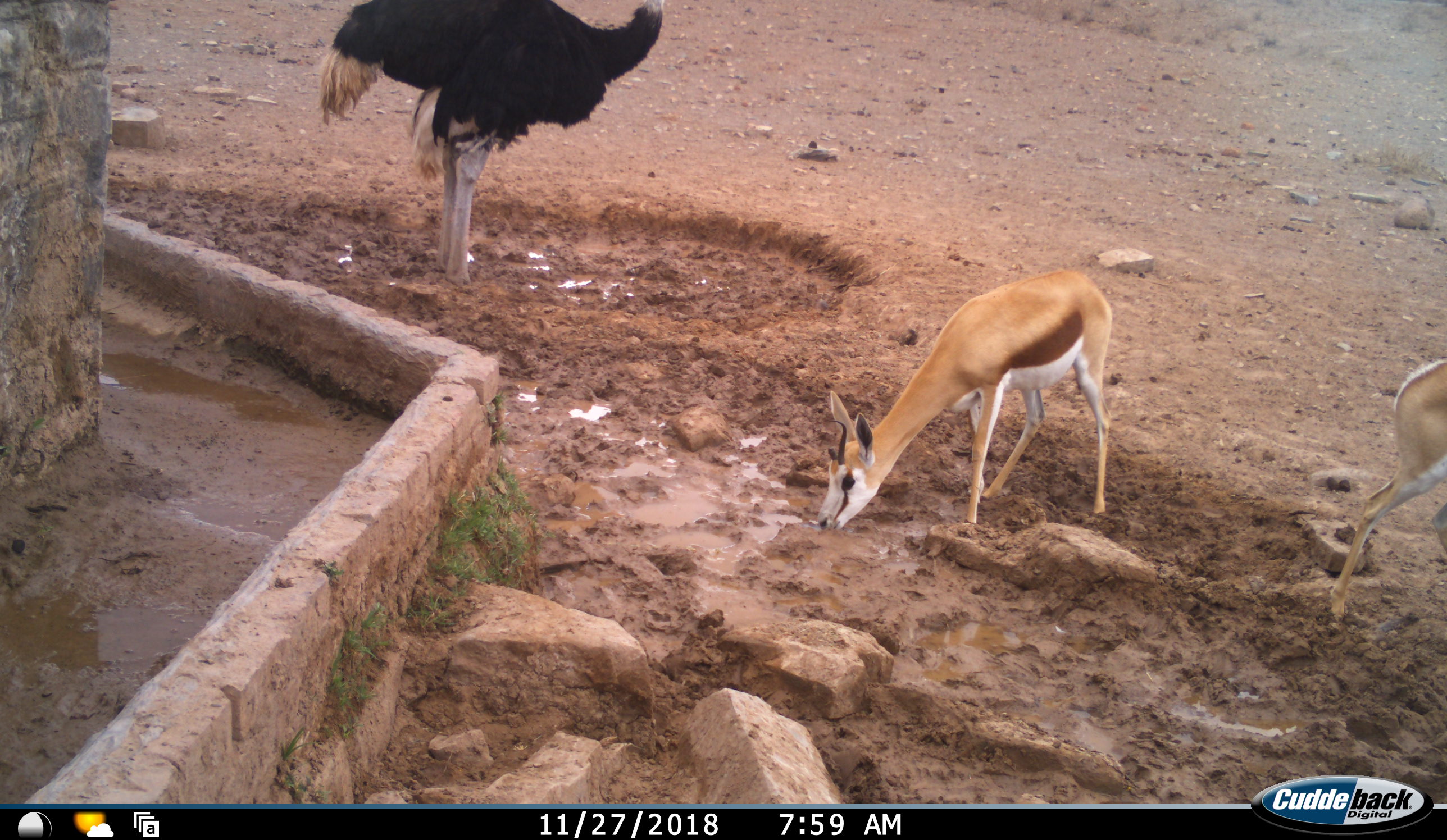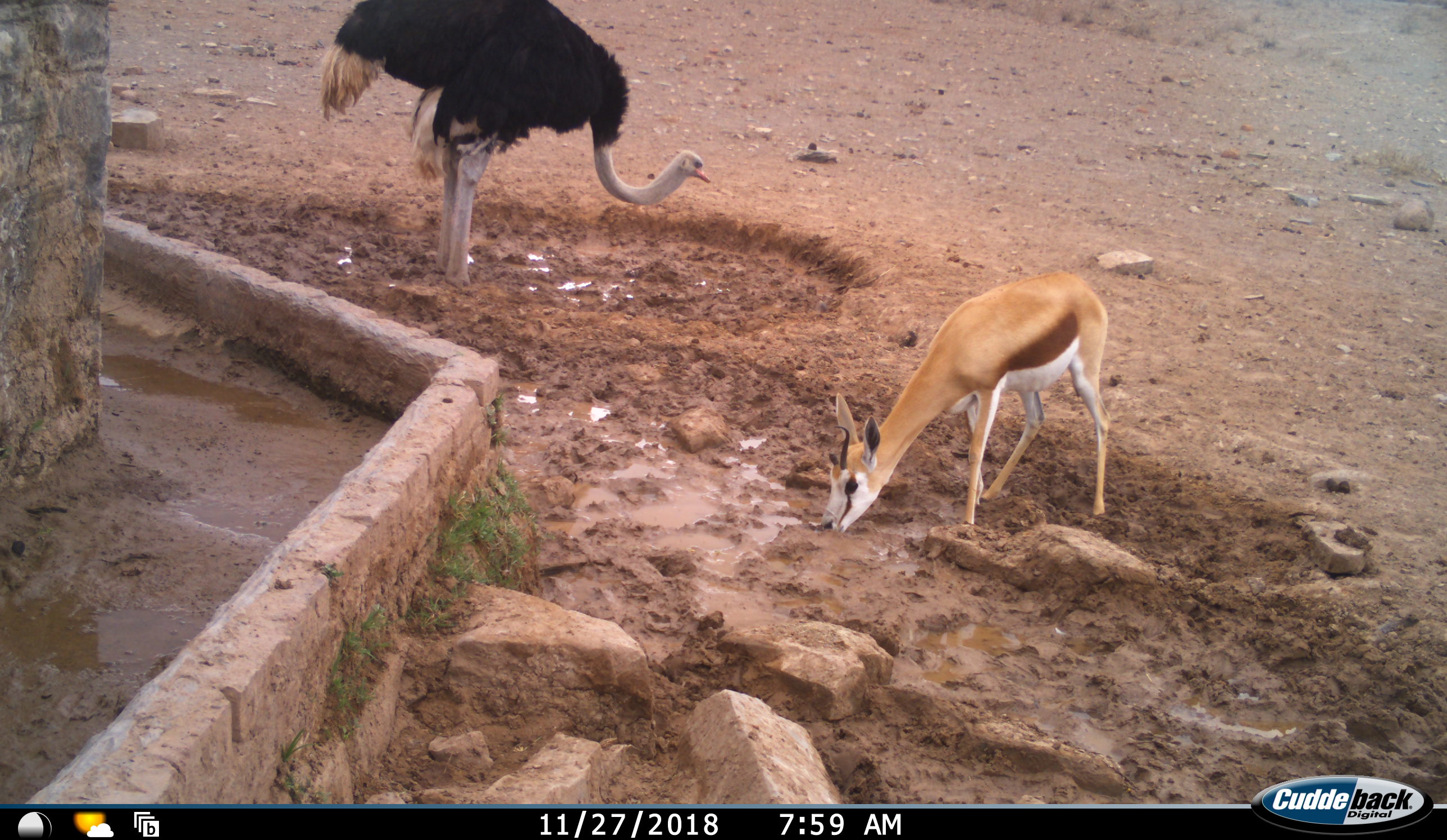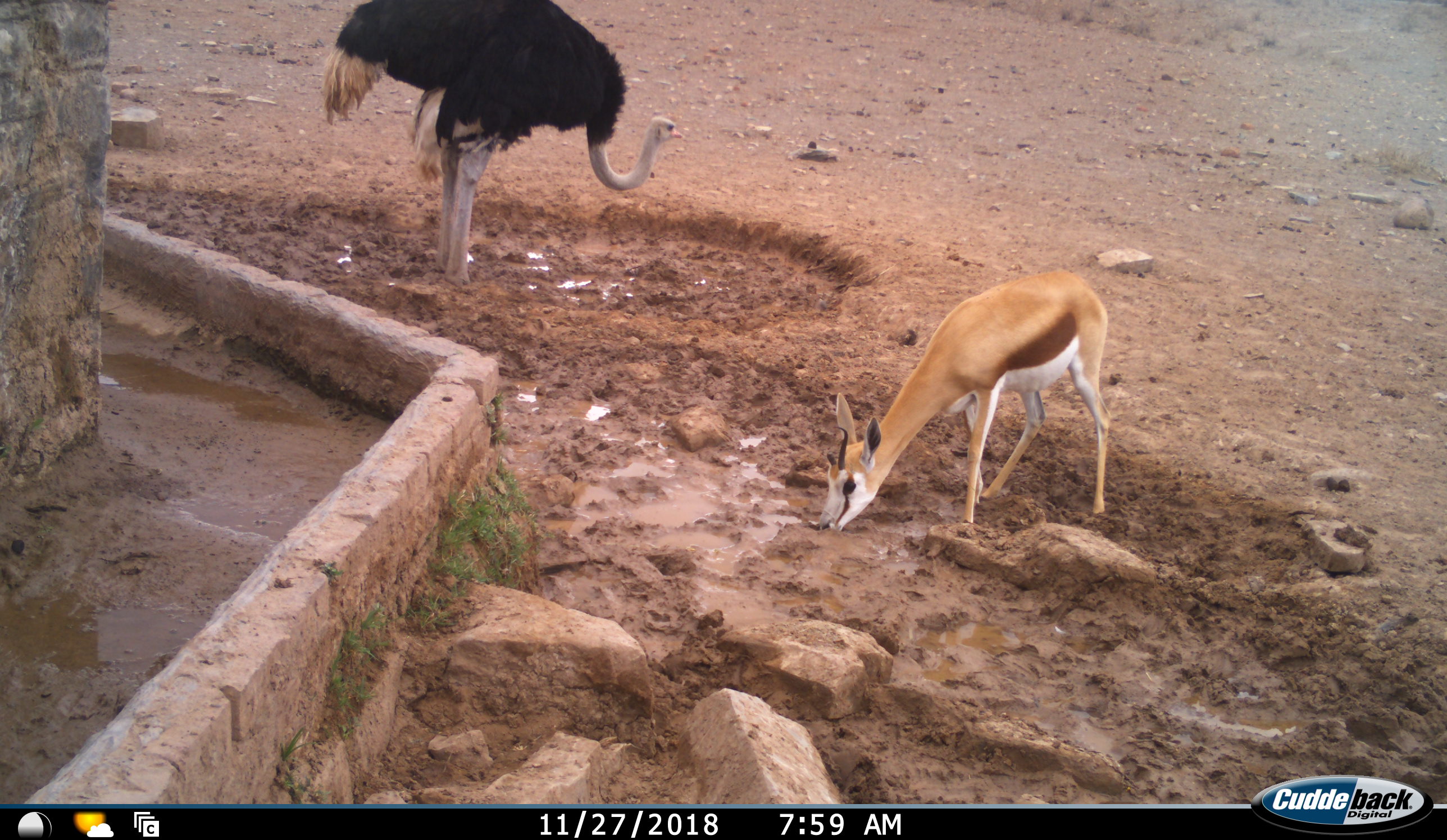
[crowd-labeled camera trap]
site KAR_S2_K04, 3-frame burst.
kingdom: Animalia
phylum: Chordata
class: Aves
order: Struthioniformes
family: Struthionidae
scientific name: Struthionidae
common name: ostrich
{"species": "ostrich (Struthionidae)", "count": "1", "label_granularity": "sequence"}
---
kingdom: Animalia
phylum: Chordata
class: Mammalia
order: Artiodactyla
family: Bovidae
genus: Antidorcas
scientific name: Antidorcas marsupialis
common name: springbok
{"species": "springbok (Antidorcas marsupialis)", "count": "2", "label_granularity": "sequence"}